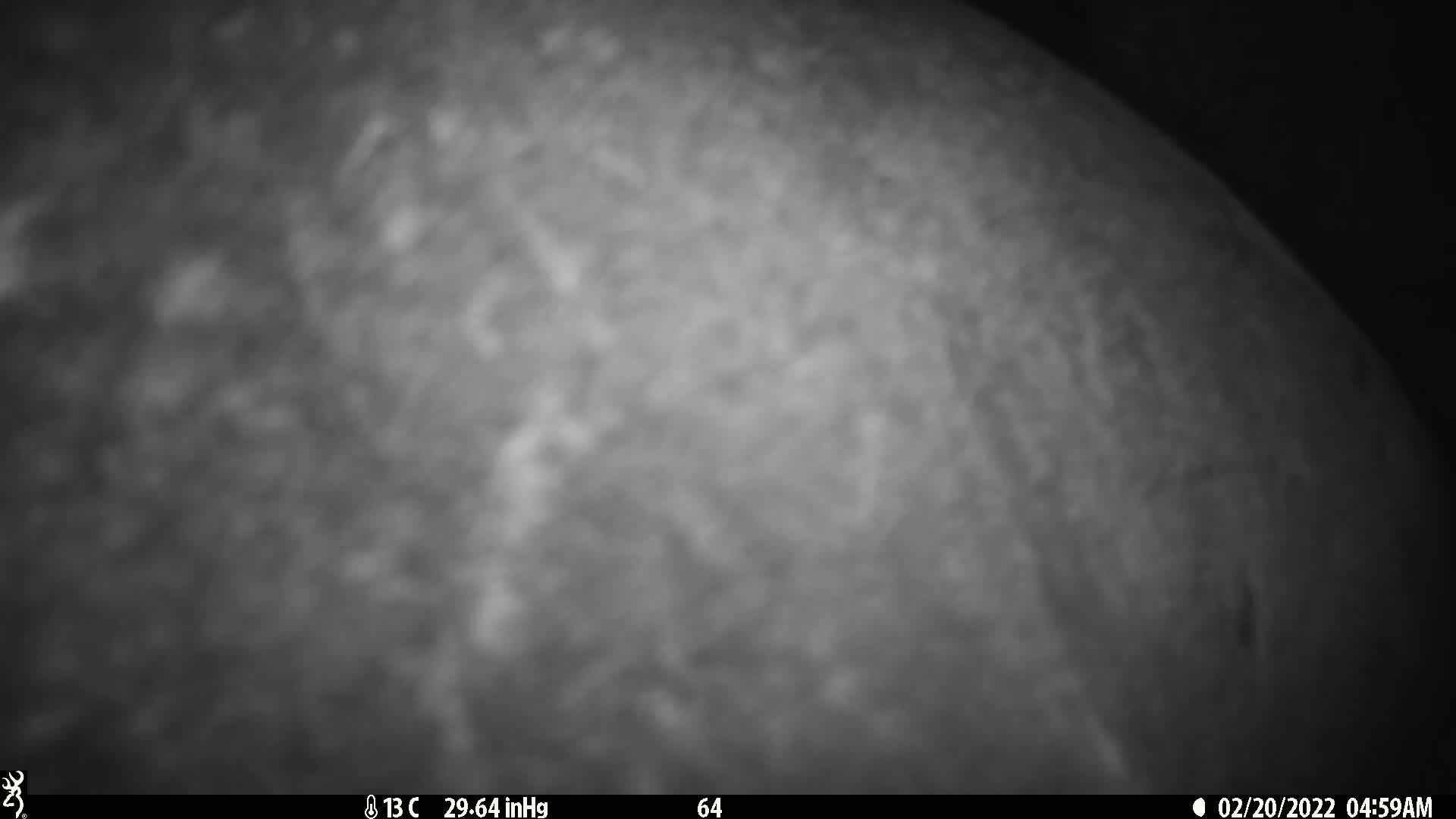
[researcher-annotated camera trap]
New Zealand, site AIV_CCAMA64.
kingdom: Animalia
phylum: Chordata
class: Mammalia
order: Carnivora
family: Otariidae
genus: Phocarctos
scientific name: Phocarctos hookeri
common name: new zealand sea lion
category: sealion